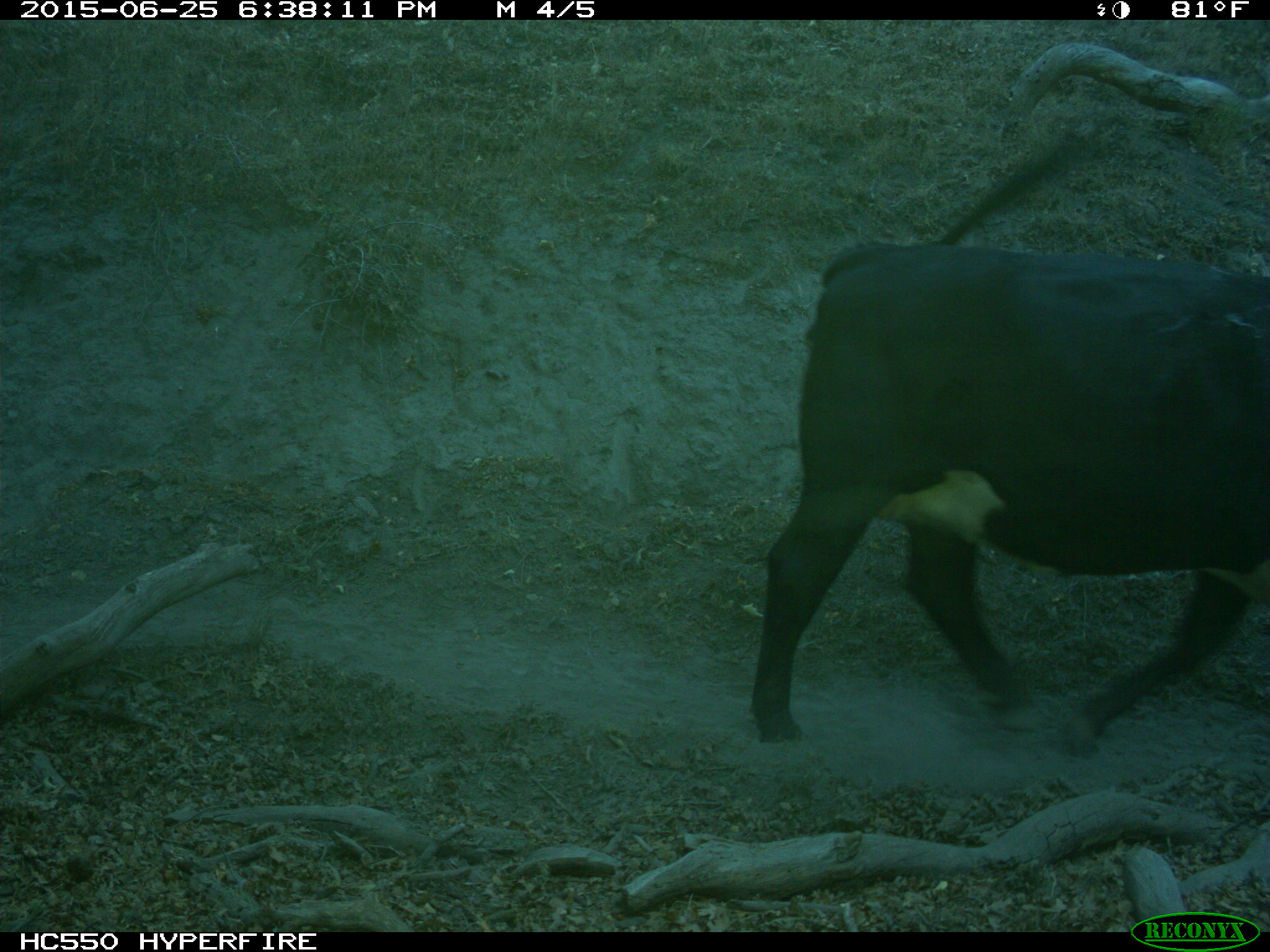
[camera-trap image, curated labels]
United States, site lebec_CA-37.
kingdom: Animalia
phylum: Chordata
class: Mammalia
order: Artiodactyla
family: Bovidae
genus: Bos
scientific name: Bos taurus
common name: domestic cow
Bos taurus (domestic cow).